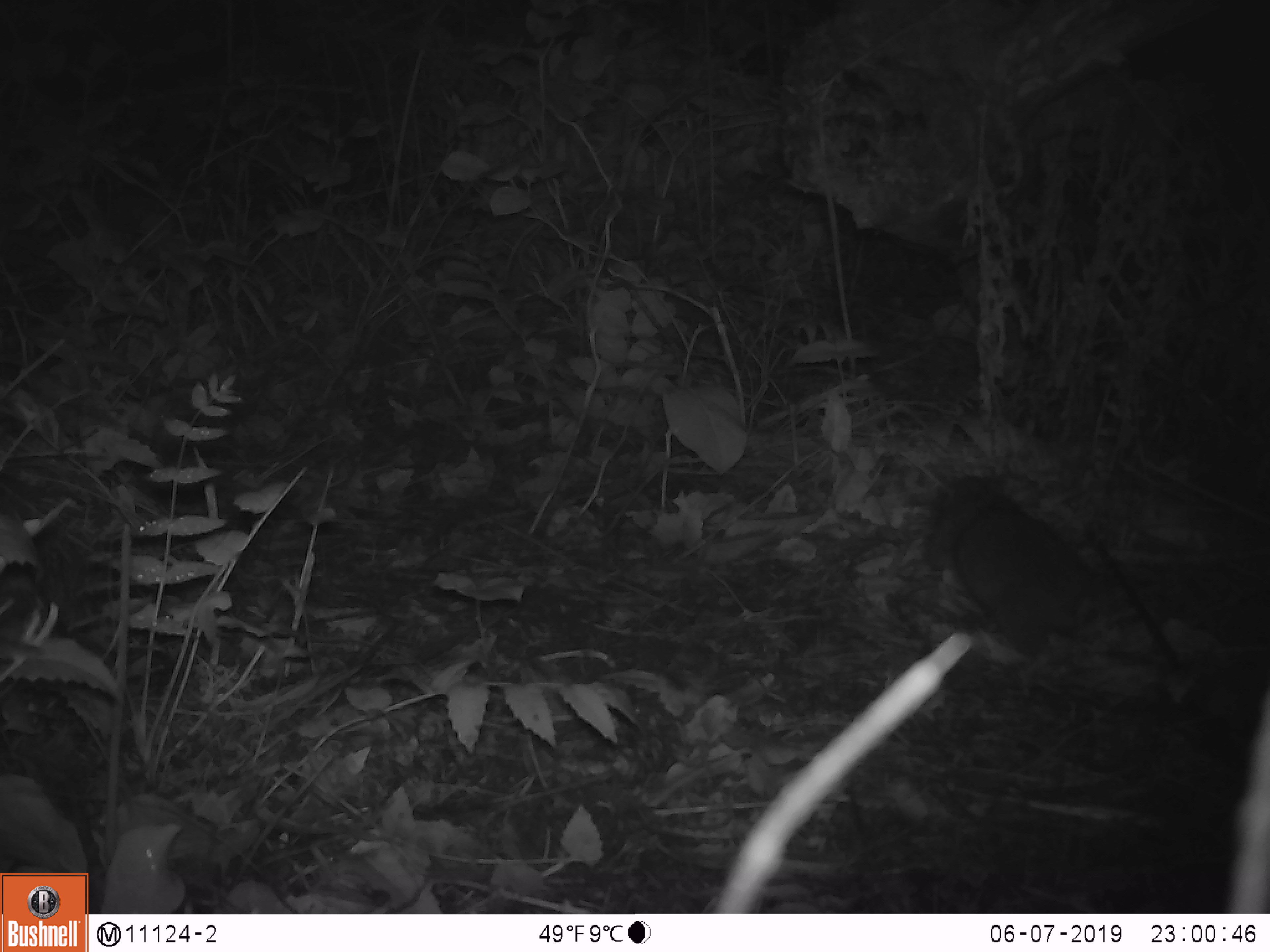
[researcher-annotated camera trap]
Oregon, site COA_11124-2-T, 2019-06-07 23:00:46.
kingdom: Animalia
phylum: Chordata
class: Mammalia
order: Rodentia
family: Aplodontiidae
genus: Aplodontia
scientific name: Aplodontia rufa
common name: mountain beaver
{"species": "mountain beaver (Aplodontia rufa)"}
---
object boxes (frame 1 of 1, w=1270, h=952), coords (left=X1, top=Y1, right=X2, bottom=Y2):
mountain beaver: (left=929, top=474, right=1098, bottom=661)